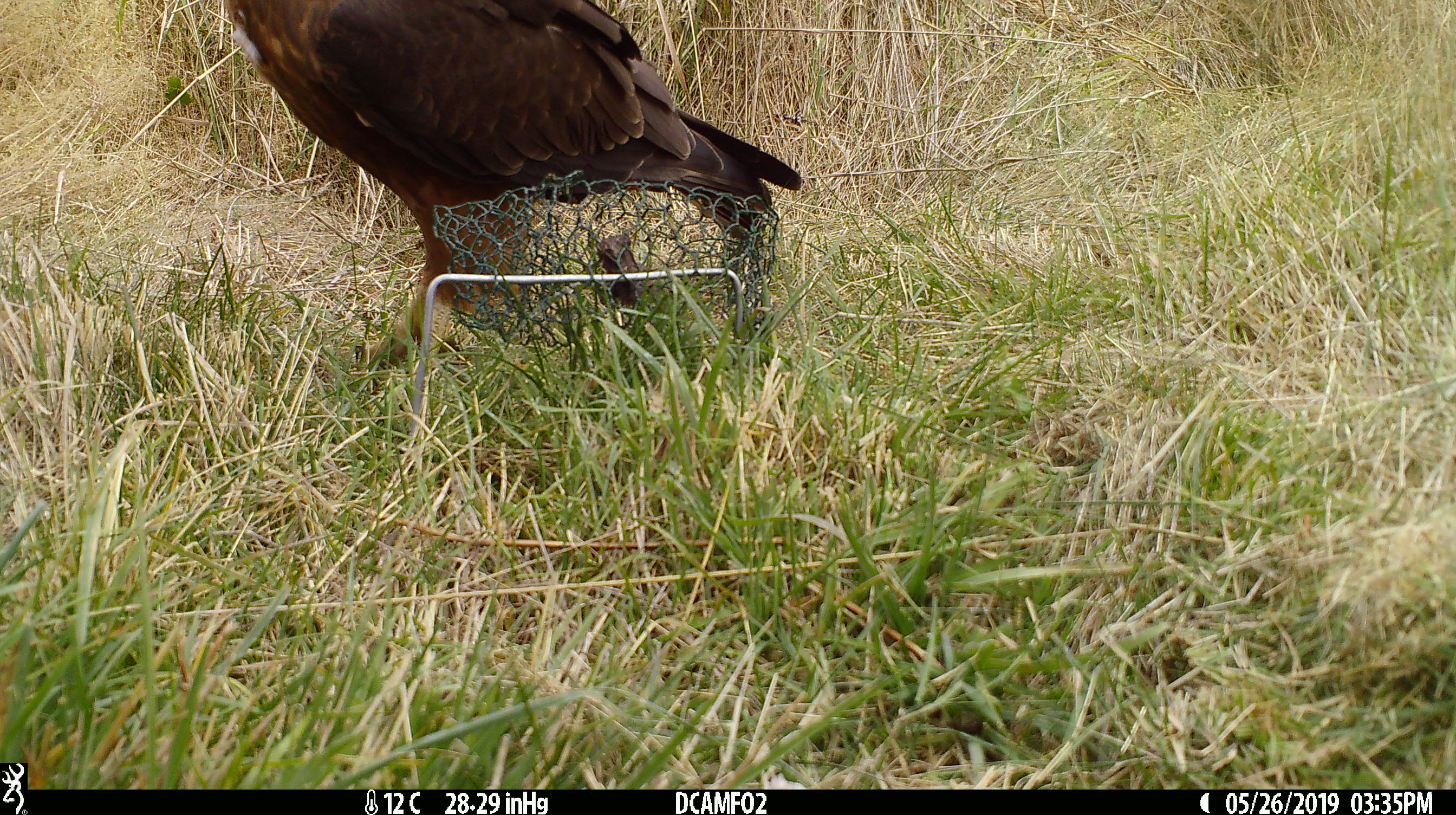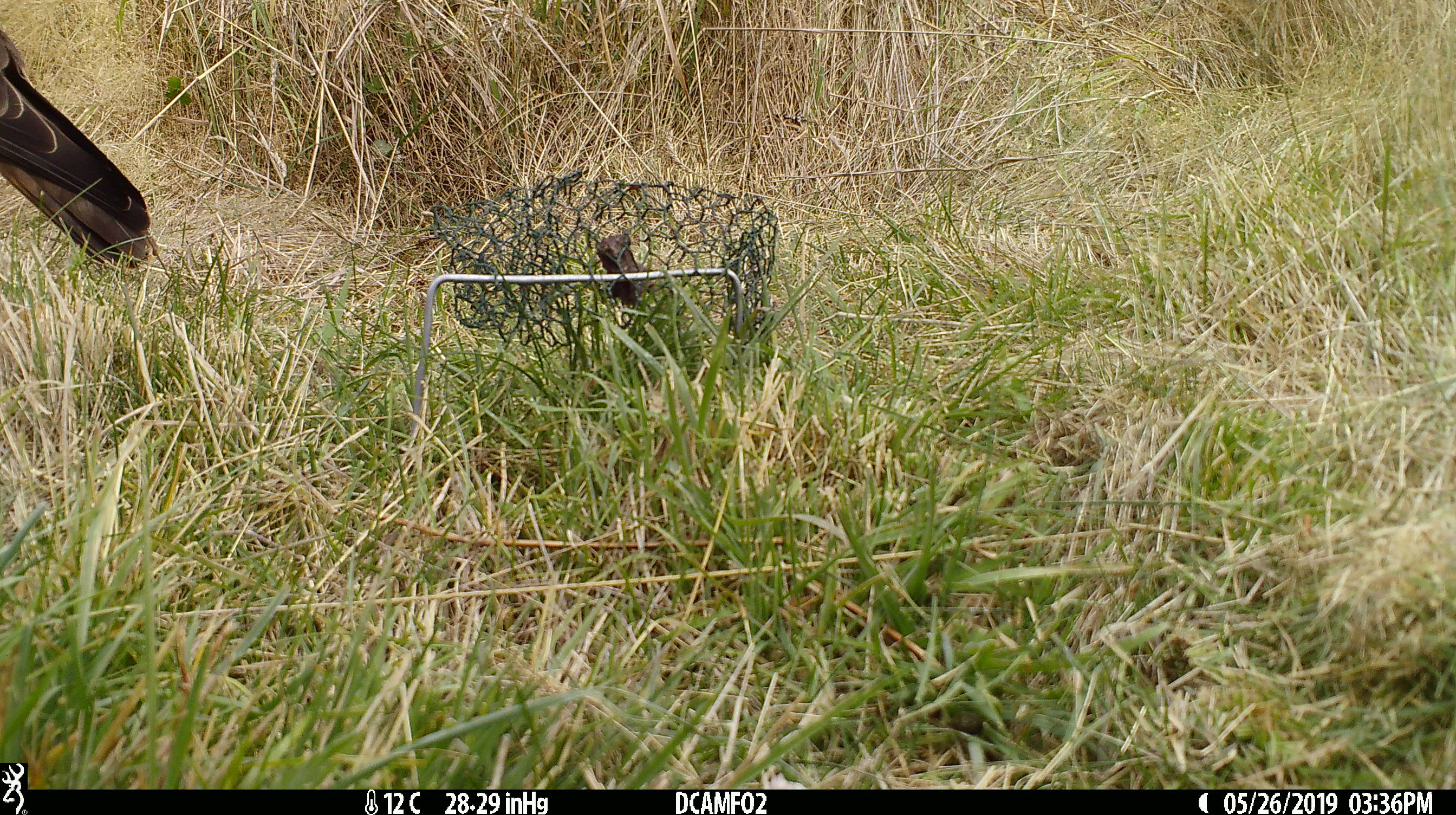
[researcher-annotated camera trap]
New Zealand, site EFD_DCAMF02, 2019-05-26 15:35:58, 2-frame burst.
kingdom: Animalia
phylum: Chordata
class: Aves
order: Accipitriformes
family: Accipitridae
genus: Circus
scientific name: Circus approximans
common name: swamp harrier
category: harrier